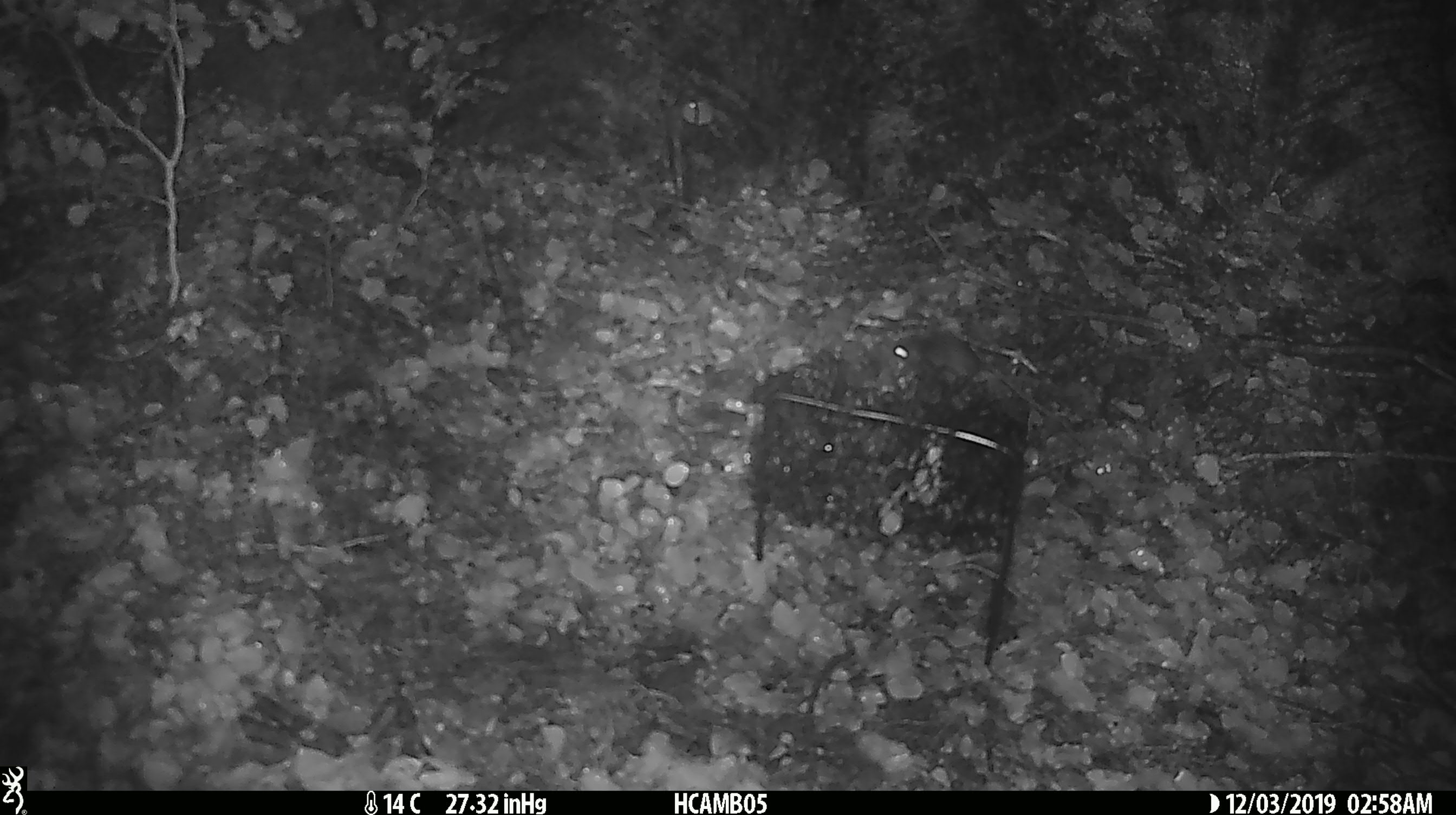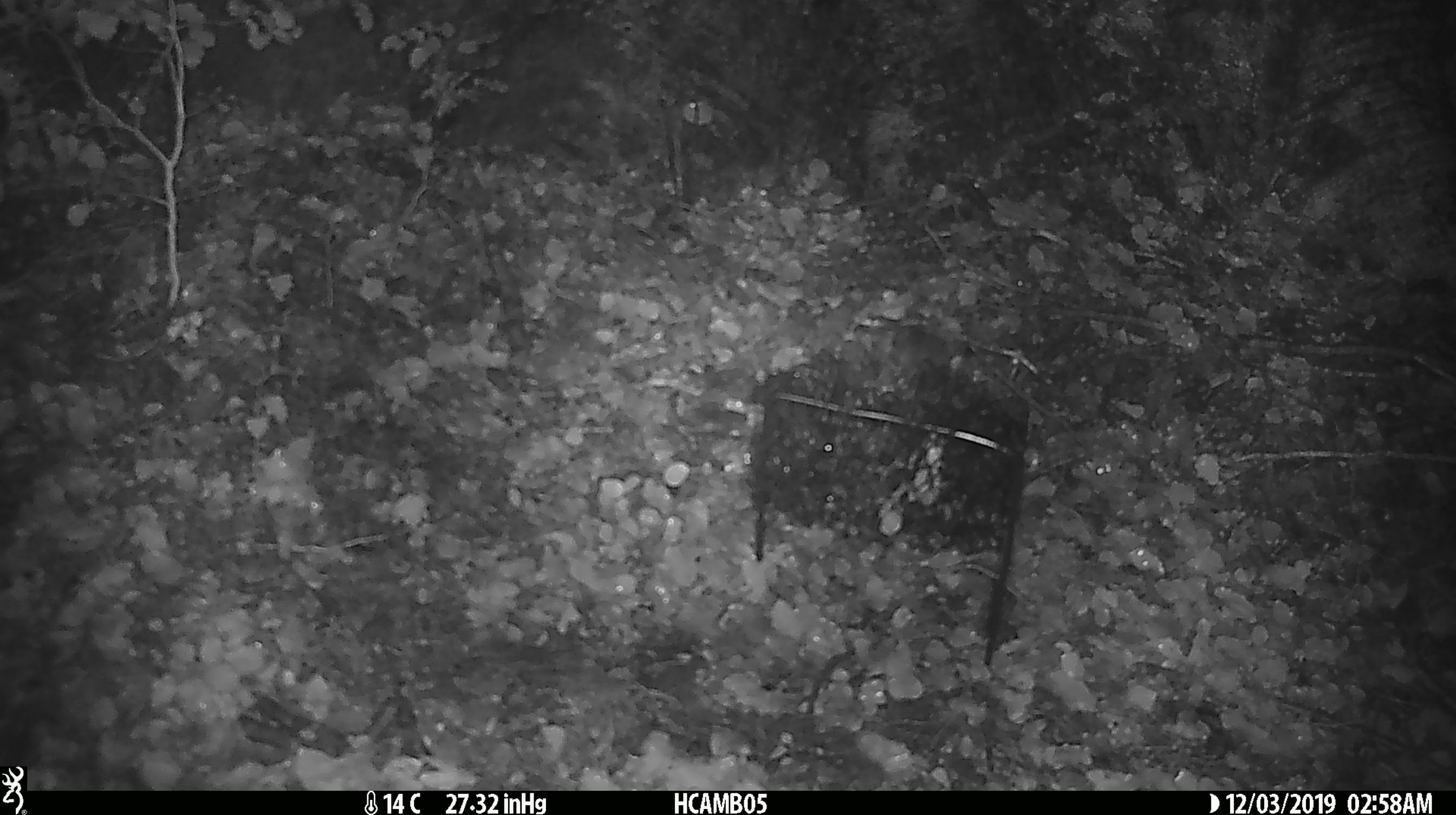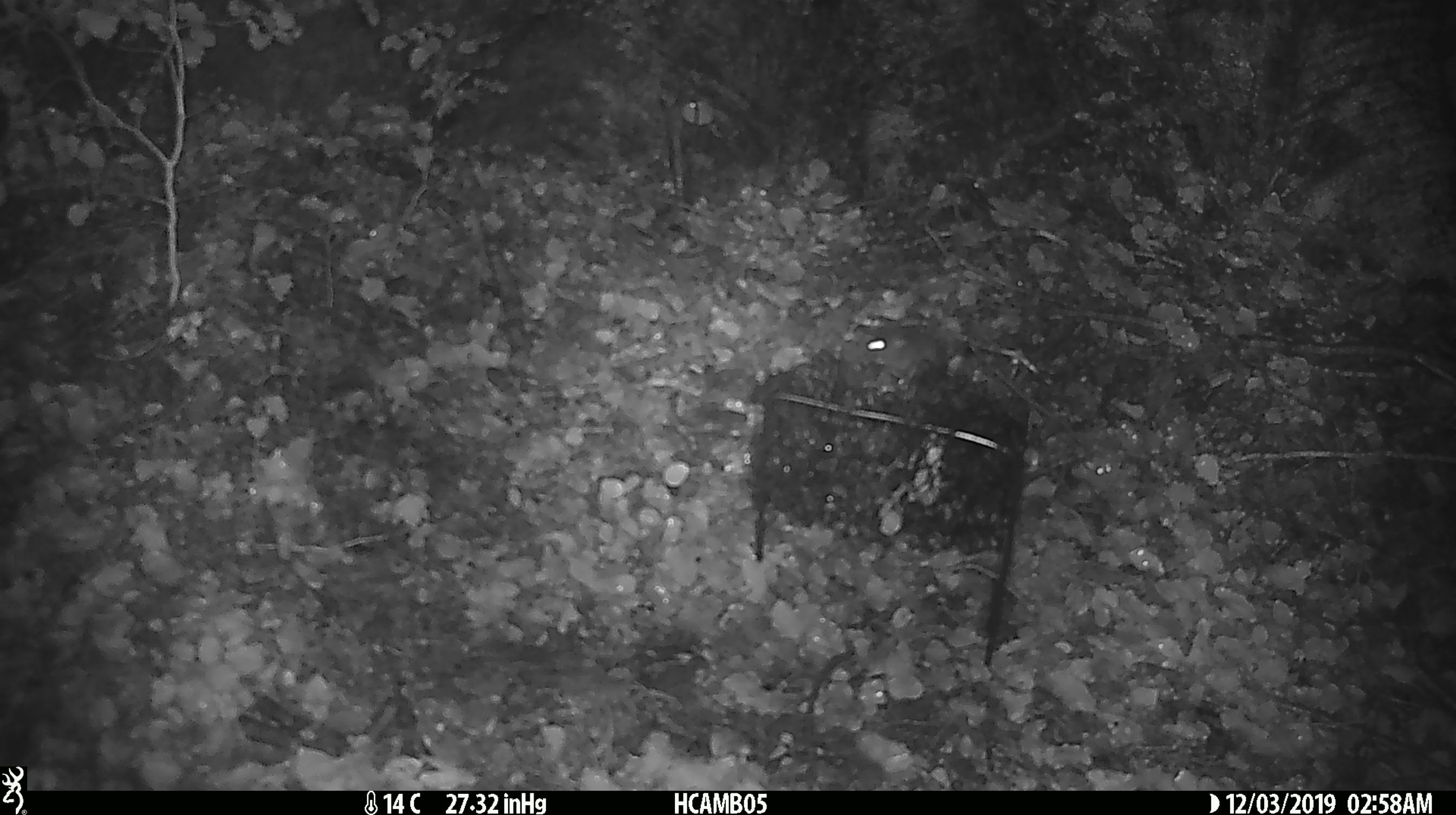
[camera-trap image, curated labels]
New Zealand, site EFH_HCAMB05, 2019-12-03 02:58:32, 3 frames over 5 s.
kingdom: Animalia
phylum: Chordata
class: Mammalia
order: Rodentia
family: Muridae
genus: Mus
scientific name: Mus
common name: mouse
Mouse (Mus).